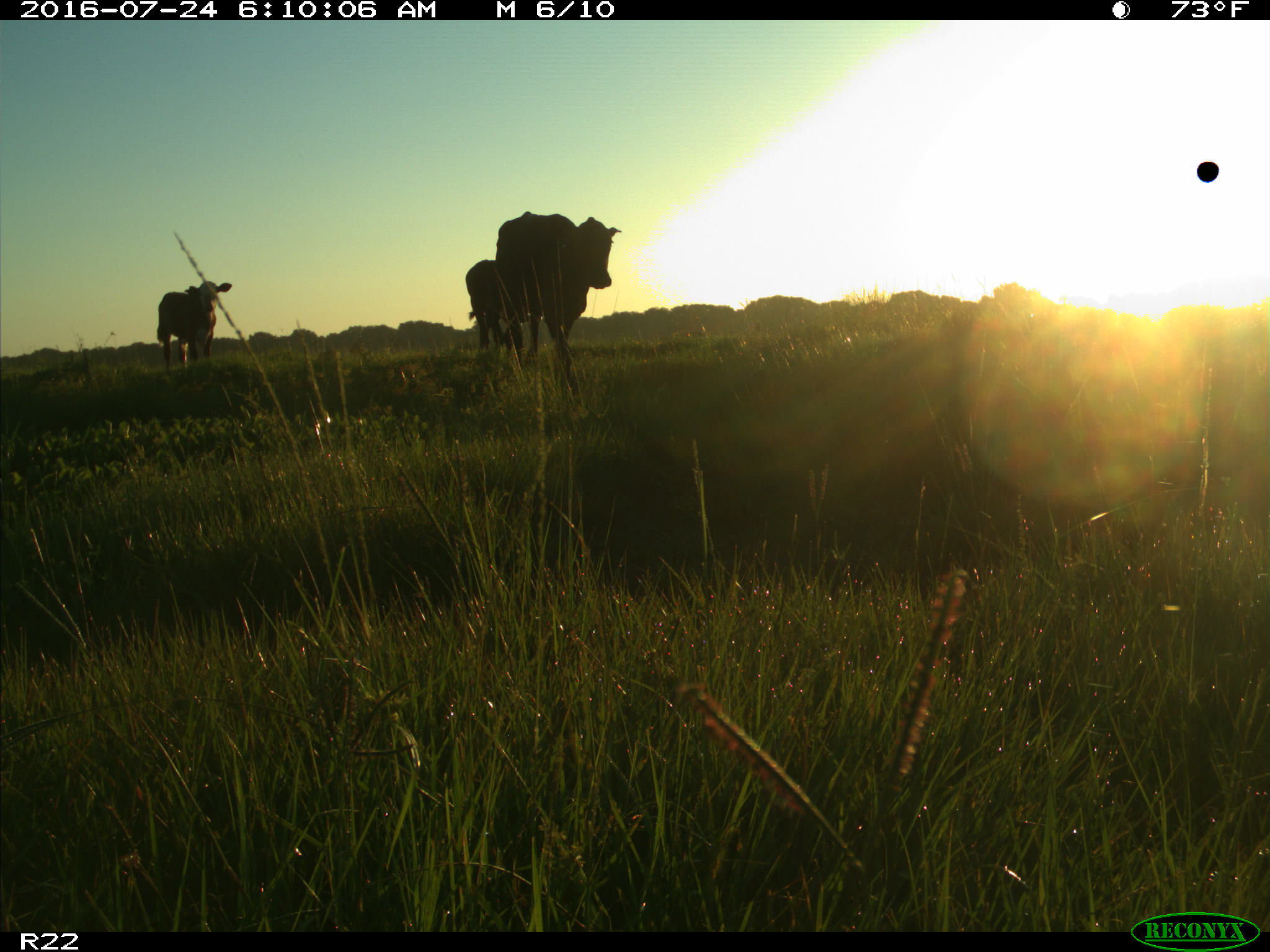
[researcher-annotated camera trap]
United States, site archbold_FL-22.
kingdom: Animalia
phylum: Chordata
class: Mammalia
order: Artiodactyla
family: Bovidae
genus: Bos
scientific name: Bos taurus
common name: domestic cow